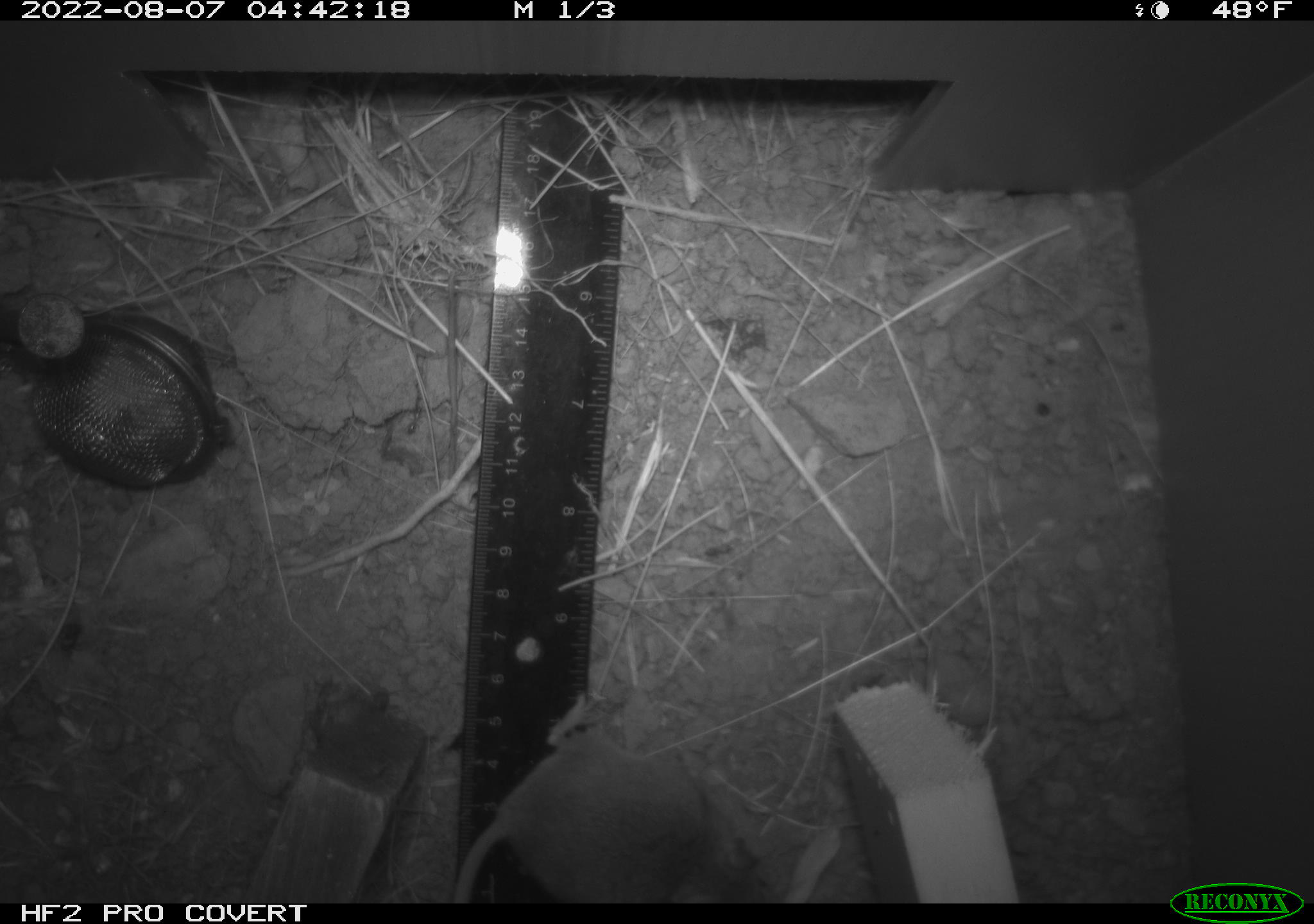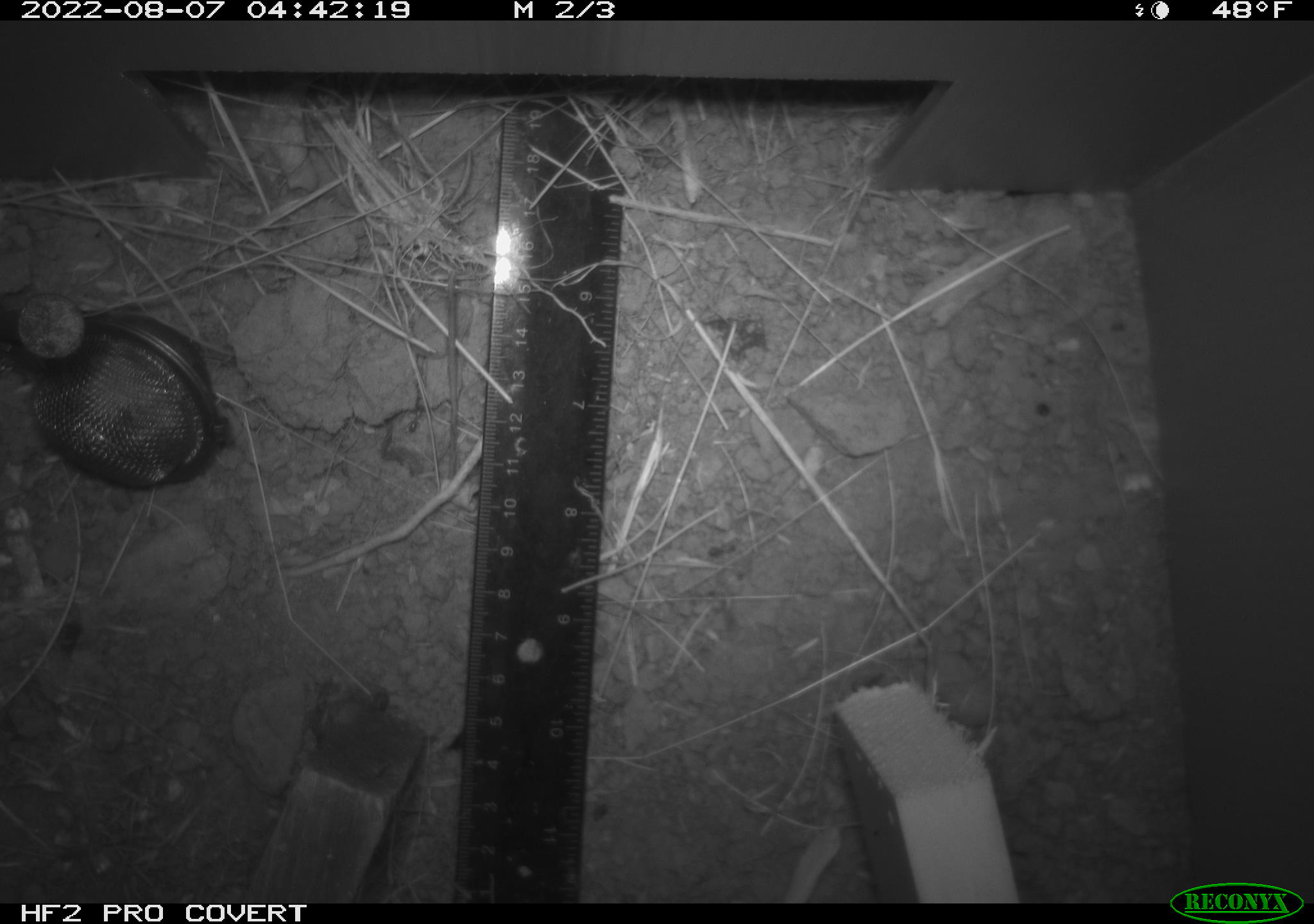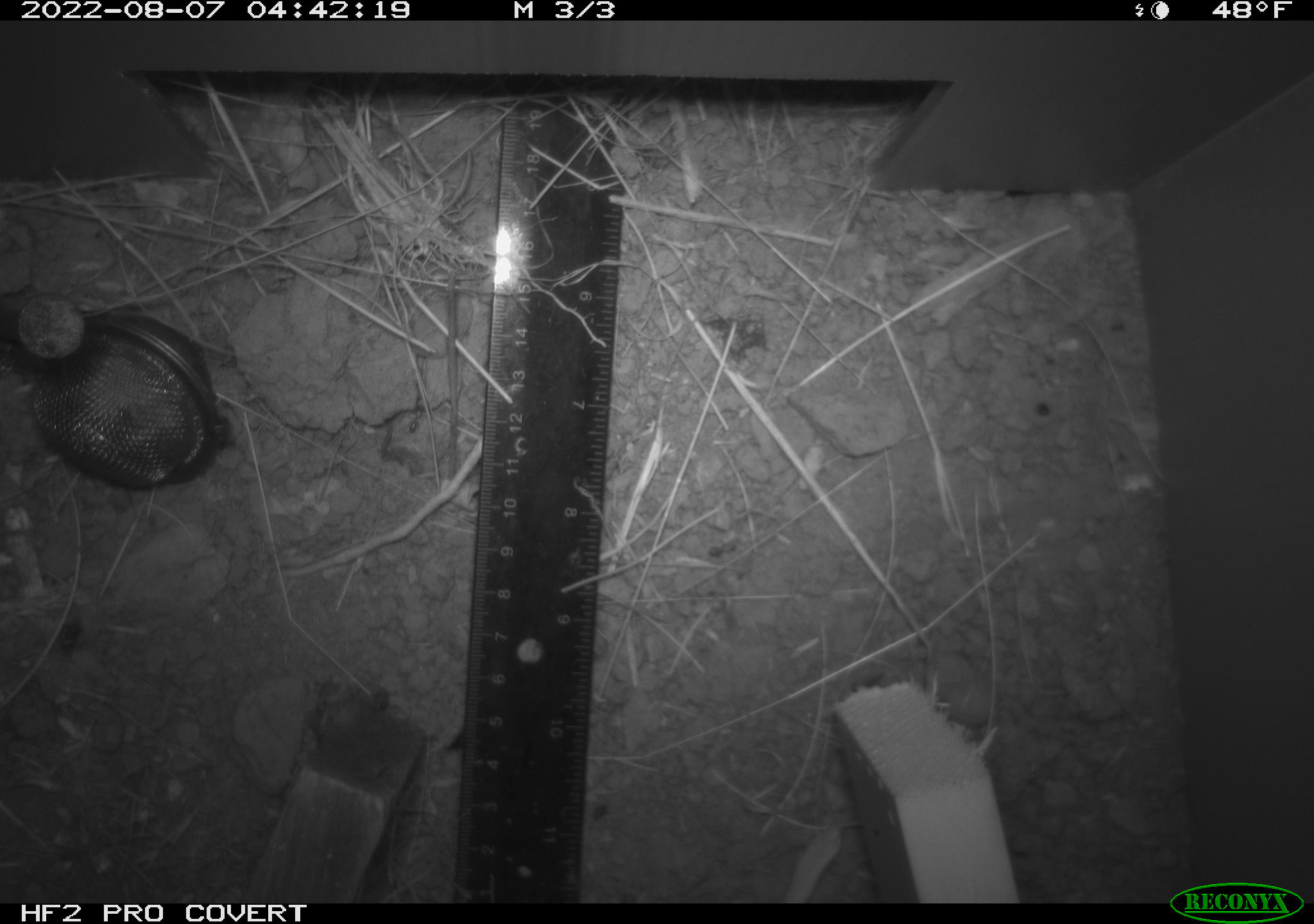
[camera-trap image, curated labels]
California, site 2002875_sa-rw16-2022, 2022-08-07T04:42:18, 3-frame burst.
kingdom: Animalia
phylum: Chordata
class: Mammalia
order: Rodentia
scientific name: Rodentia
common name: mouse species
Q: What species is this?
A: Mouse species (Rodentia).